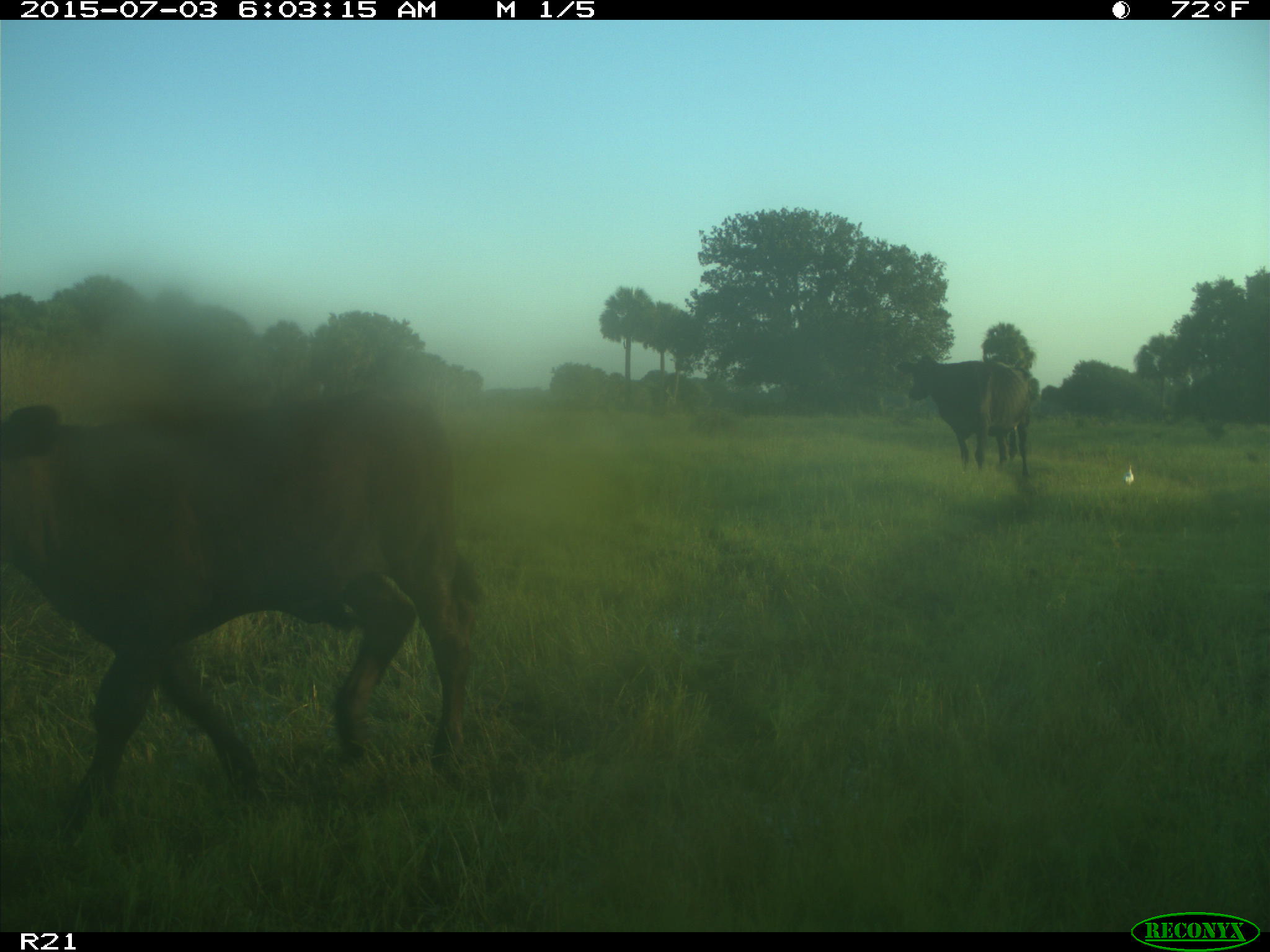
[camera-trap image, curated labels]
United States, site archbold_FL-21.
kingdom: Animalia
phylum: Chordata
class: Mammalia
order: Artiodactyla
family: Bovidae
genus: Bos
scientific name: Bos taurus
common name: domestic cow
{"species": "Bos taurus (domestic cow)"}